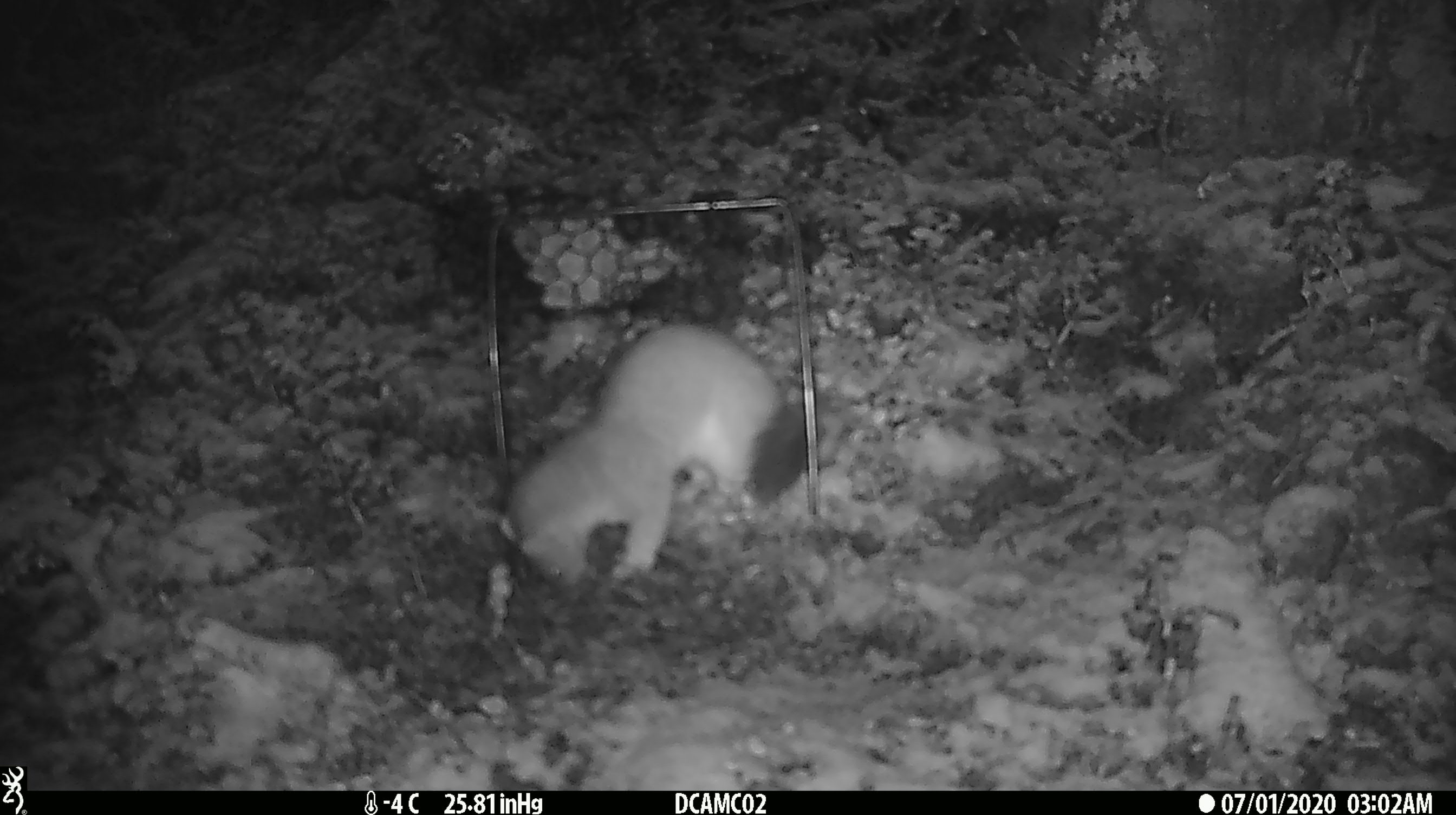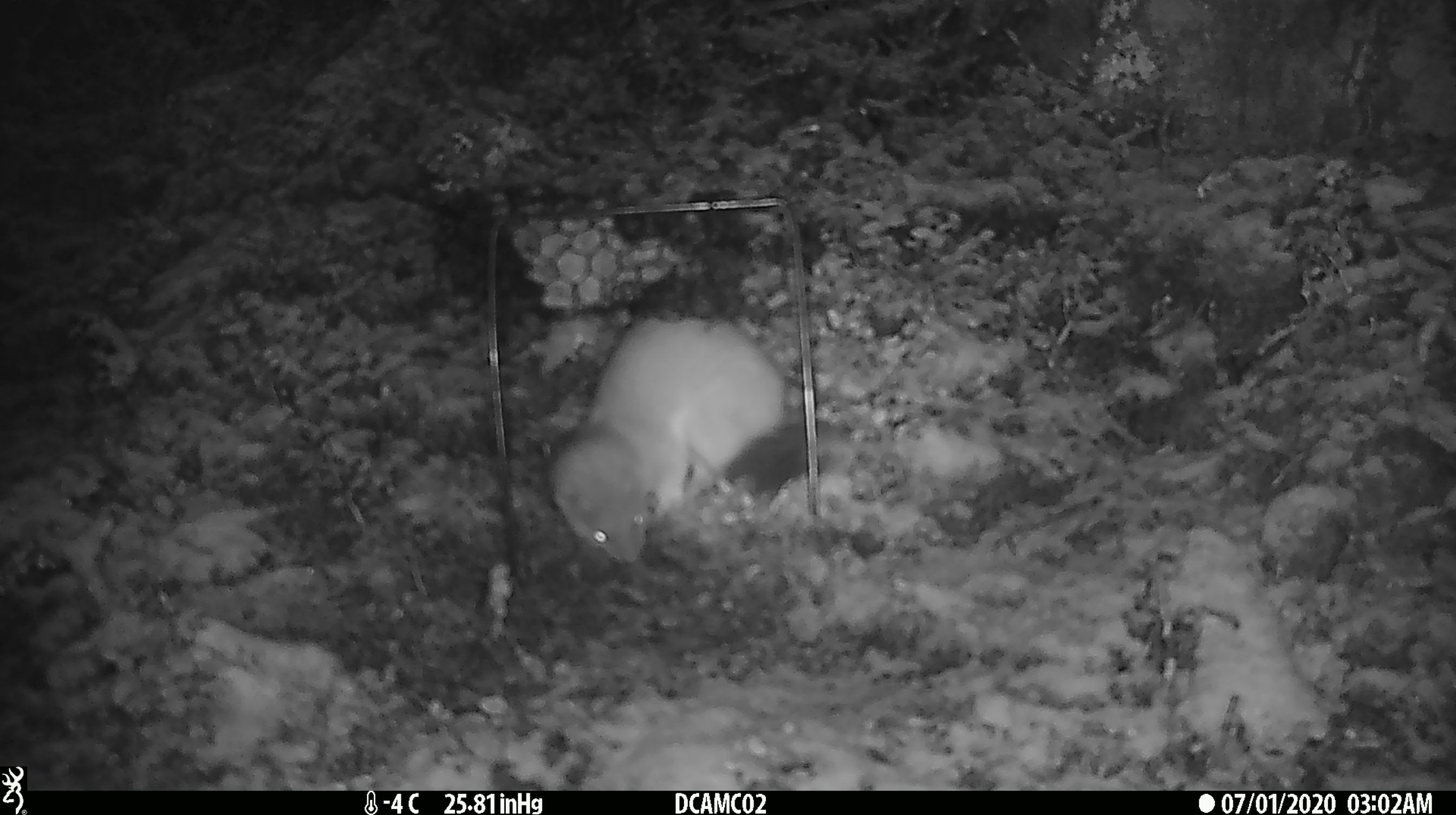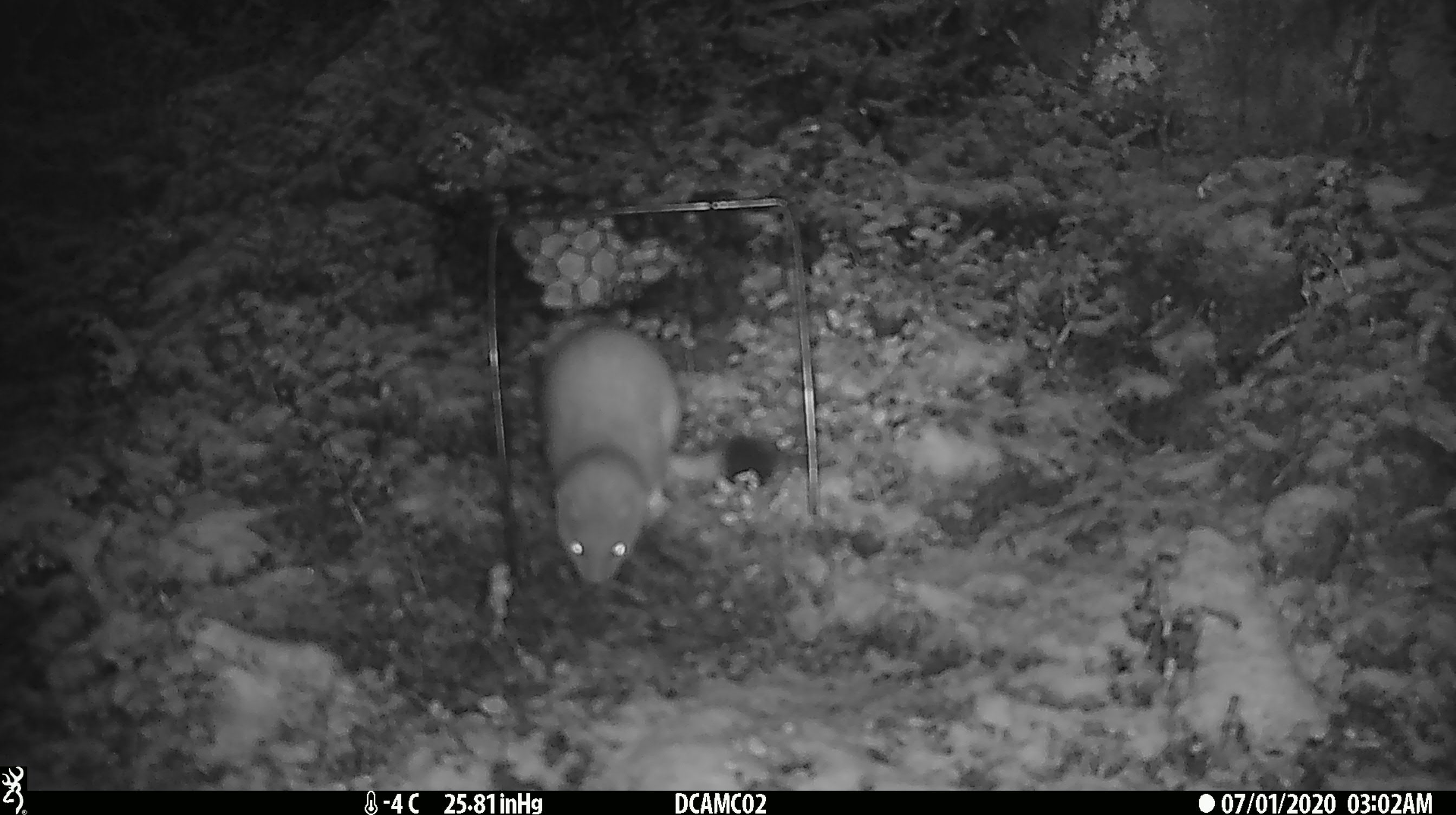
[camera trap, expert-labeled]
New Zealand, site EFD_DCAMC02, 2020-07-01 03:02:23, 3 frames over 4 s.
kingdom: Animalia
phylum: Chordata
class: Mammalia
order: Carnivora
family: Mustelidae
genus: Mustela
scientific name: Mustela erminea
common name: stoat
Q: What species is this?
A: Stoat (Mustela erminea).